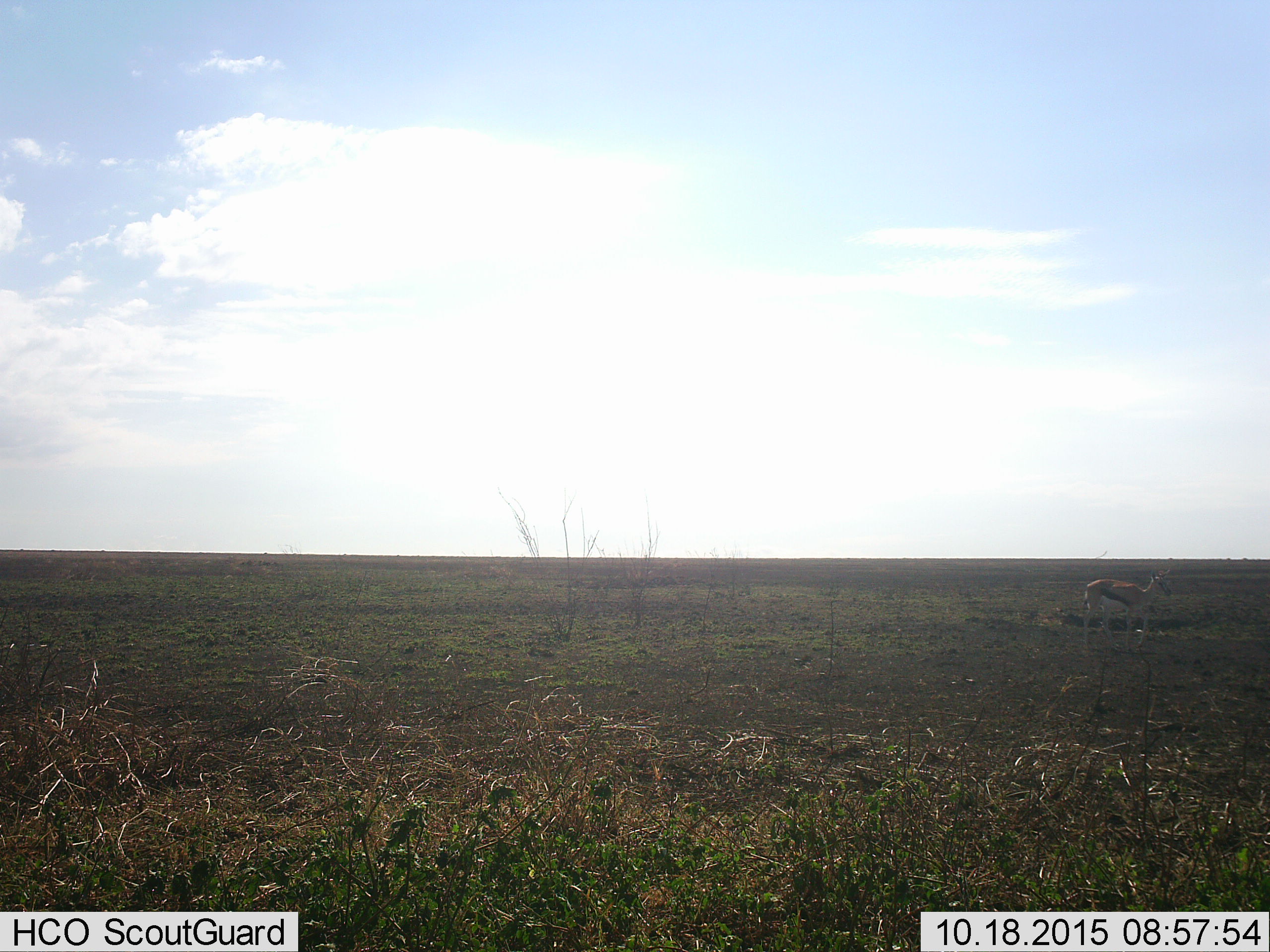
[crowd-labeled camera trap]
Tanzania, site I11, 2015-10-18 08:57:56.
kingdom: Animalia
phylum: Chordata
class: Mammalia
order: Artiodactyla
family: Bovidae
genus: Eudorcas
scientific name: Eudorcas thomsonii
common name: thomson's gazelle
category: gazellethomsons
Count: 1.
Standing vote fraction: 90%.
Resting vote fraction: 0%.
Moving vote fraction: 10%.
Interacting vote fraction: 0%.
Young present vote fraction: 0%.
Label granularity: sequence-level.